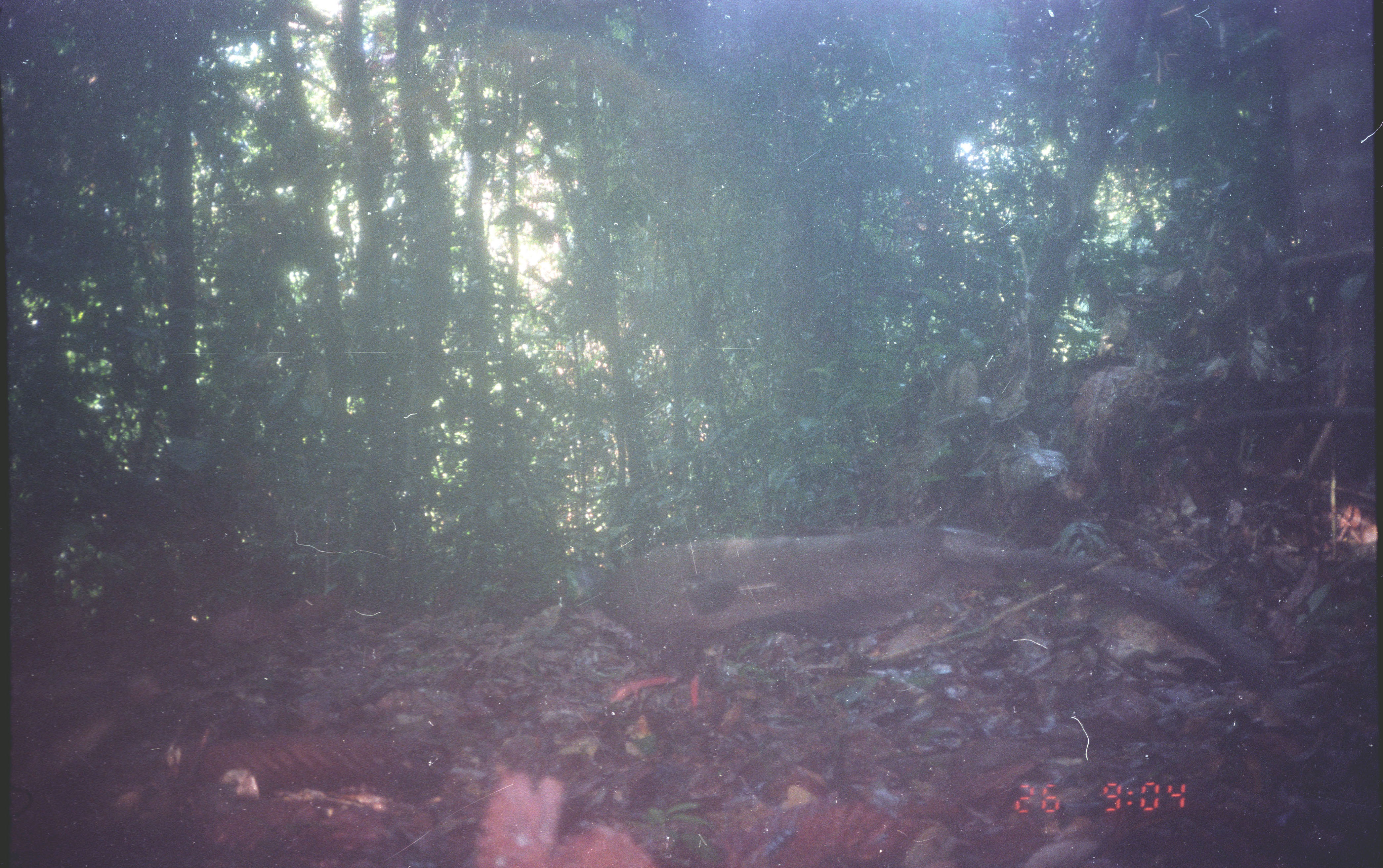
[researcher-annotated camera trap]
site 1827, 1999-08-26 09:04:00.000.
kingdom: Animalia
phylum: Chordata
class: Aves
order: Galliformes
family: Phasianidae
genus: Argusianus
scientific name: Argusianus argus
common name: great argus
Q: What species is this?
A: Argusianus argus (great argus).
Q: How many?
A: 1.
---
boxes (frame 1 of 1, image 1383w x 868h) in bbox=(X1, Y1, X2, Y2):
argusianus argus: bbox=(576, 528, 1107, 703)